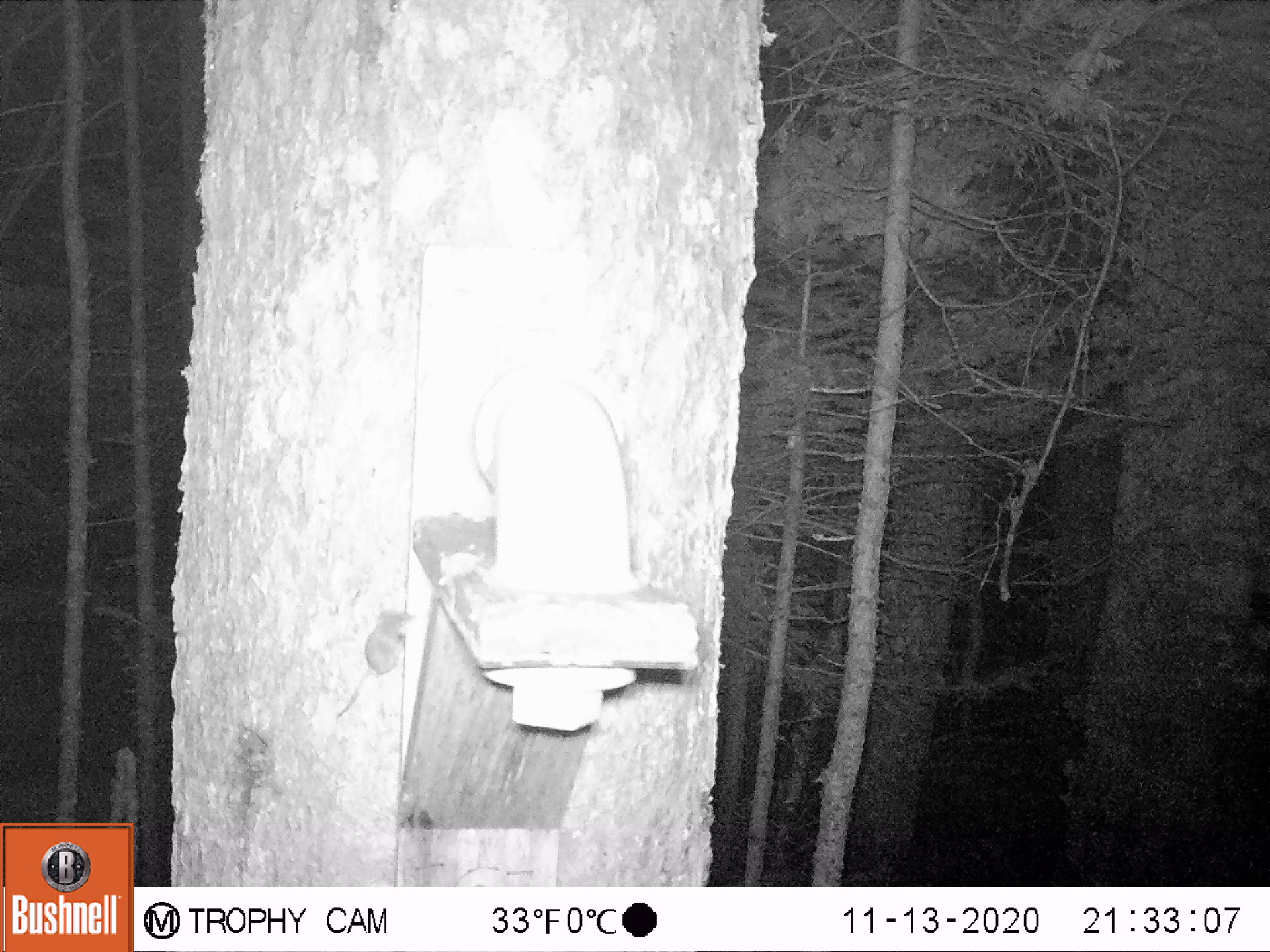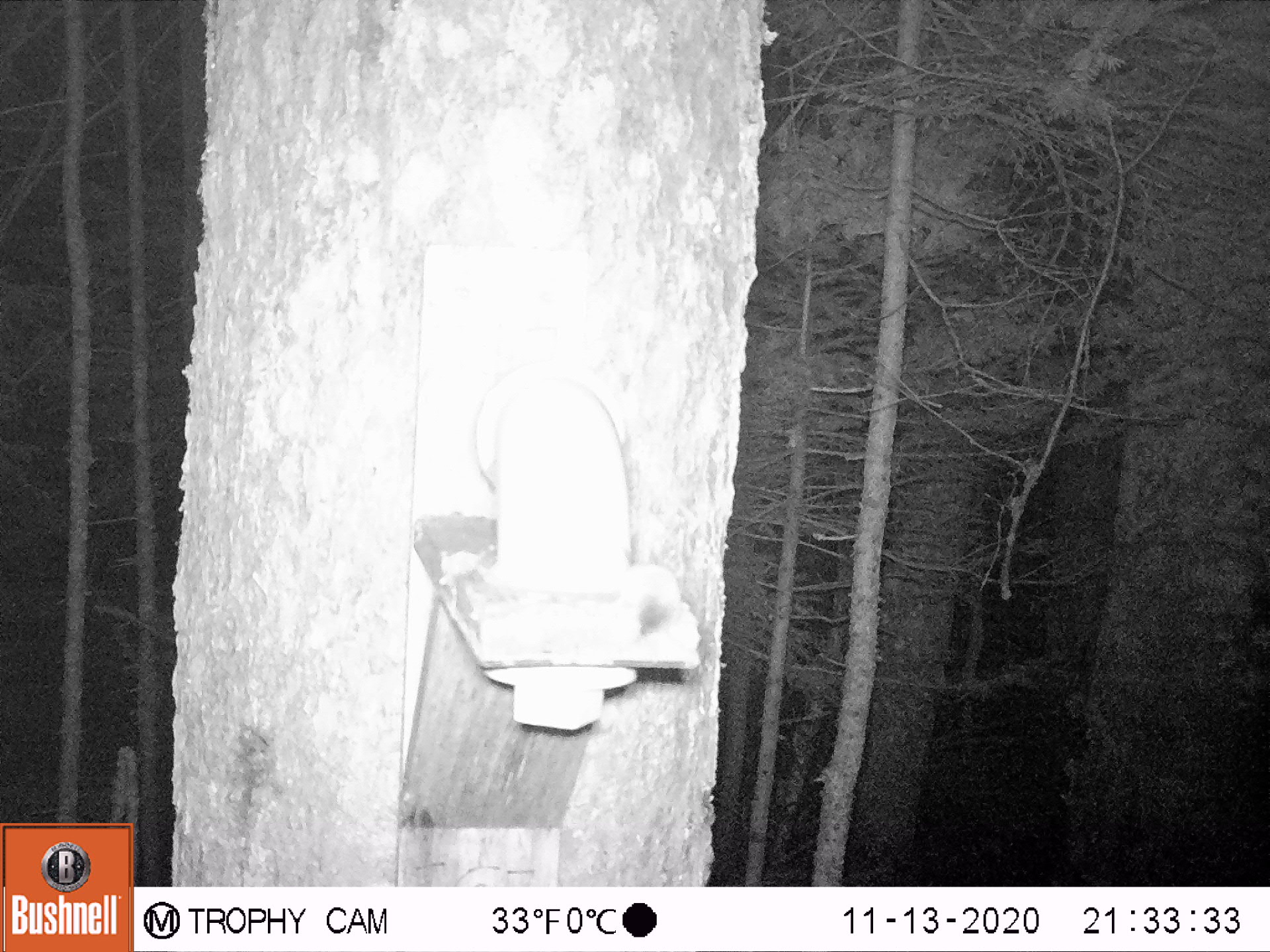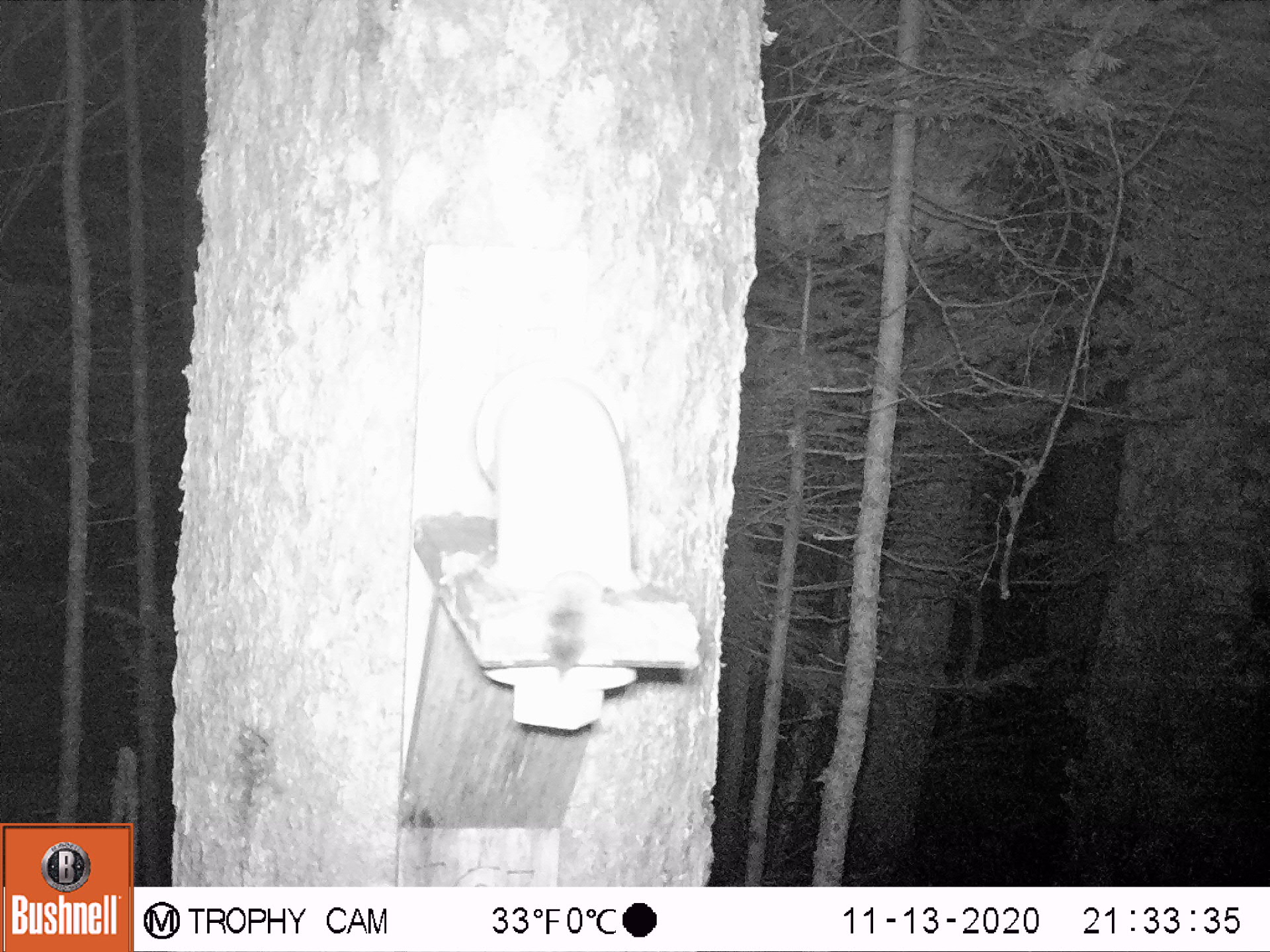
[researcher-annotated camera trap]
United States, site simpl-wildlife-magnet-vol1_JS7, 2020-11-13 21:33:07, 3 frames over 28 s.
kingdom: Animalia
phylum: Chordata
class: Mammalia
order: Rodentia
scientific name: Rodentia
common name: mouse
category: mouse sp.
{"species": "mouse sp. (mouse) (Rodentia)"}